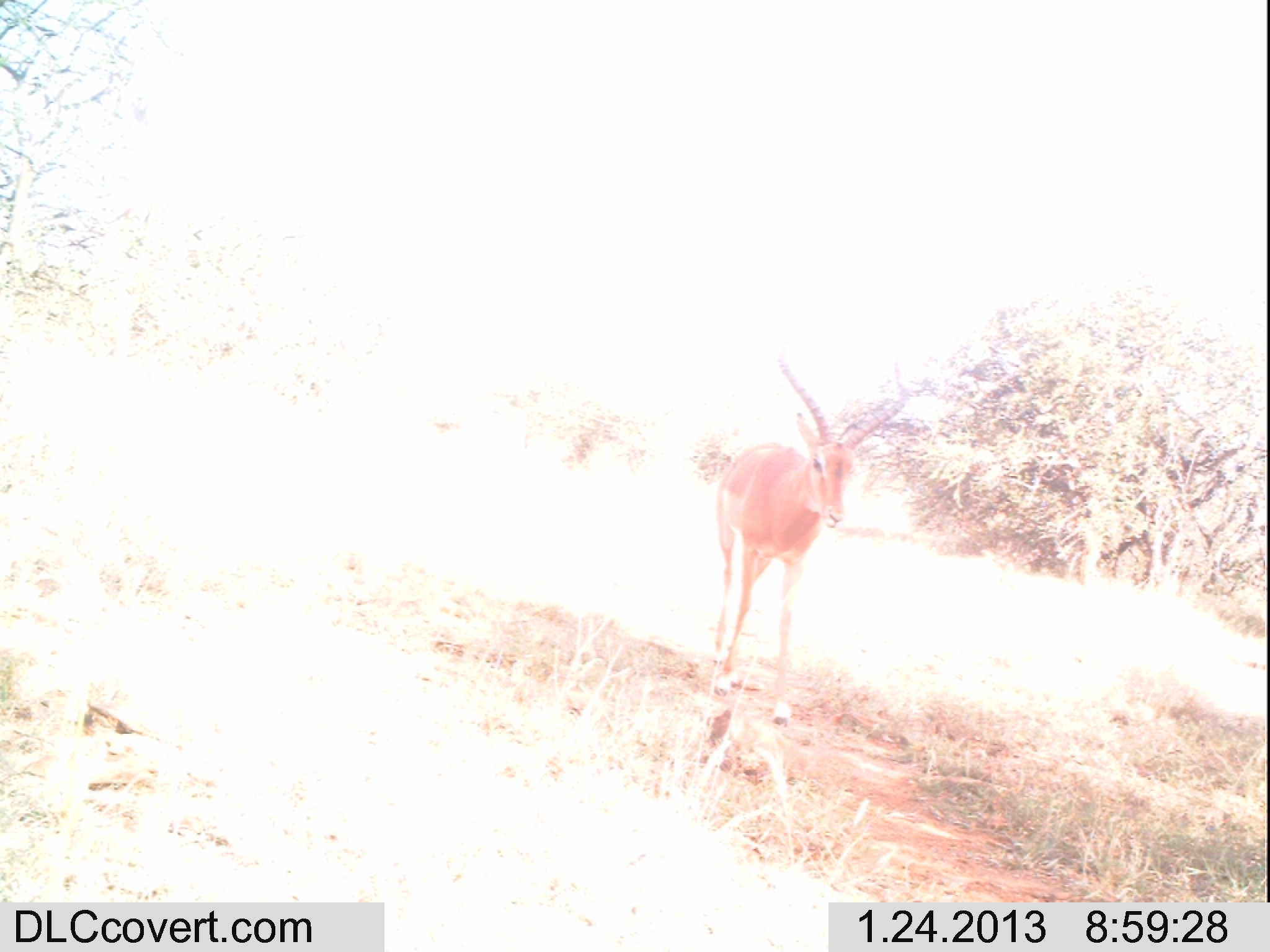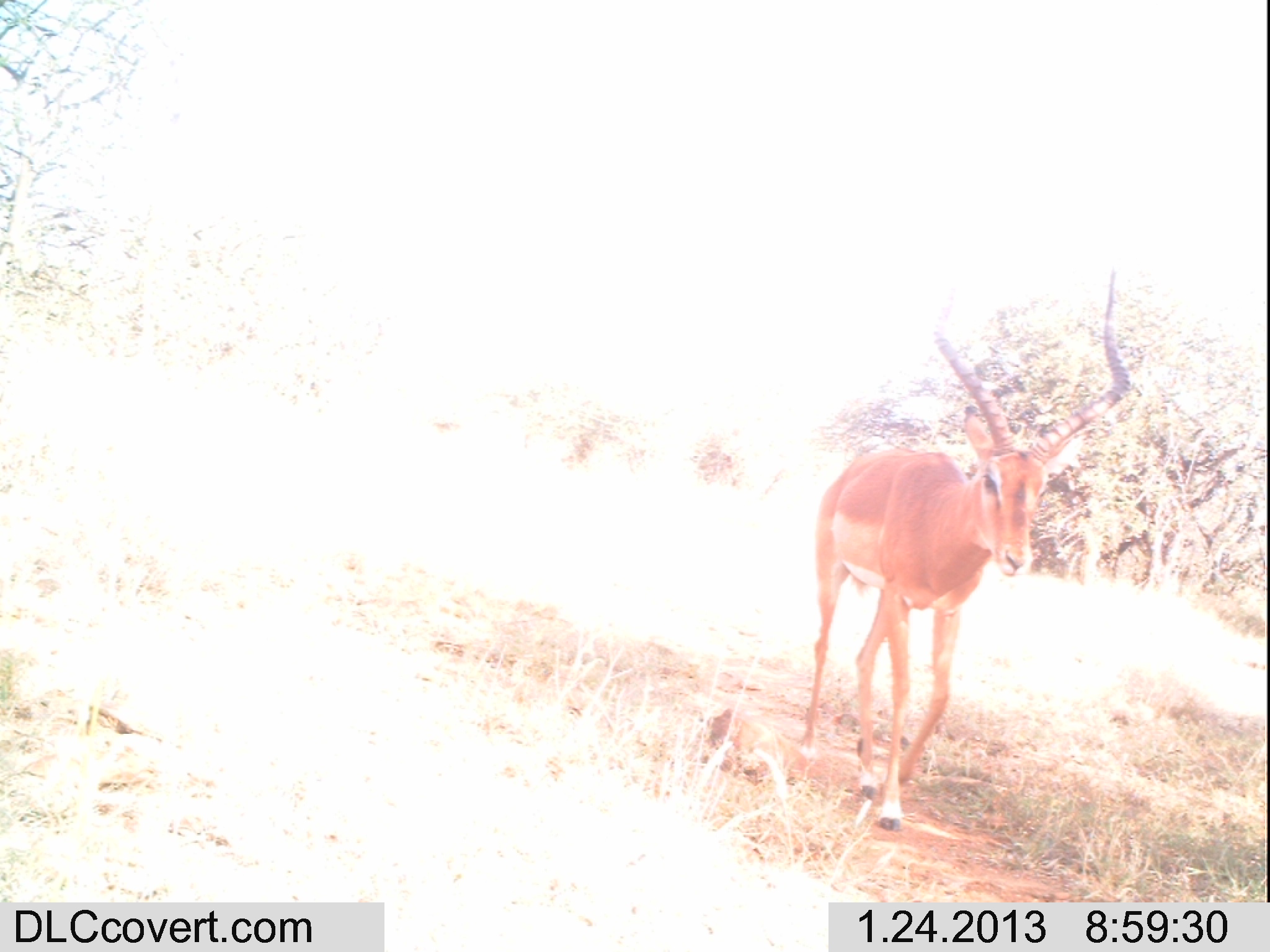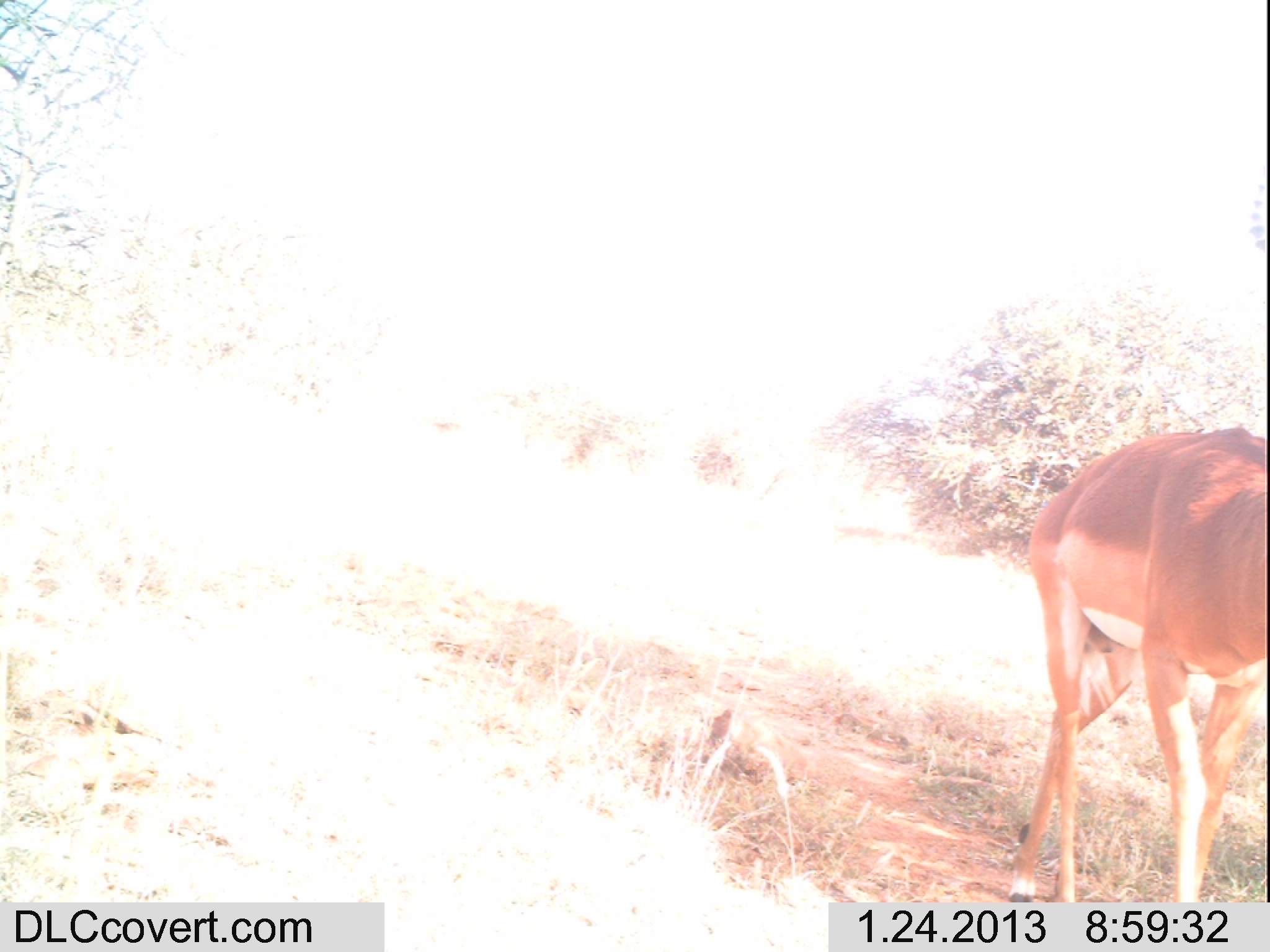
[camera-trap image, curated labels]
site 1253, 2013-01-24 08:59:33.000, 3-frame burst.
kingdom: Animalia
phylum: Chordata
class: Mammalia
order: Artiodactyla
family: Bovidae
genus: Aepyceros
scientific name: Aepyceros melampus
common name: impala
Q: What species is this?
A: Aepyceros melampus (impala).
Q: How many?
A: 1.